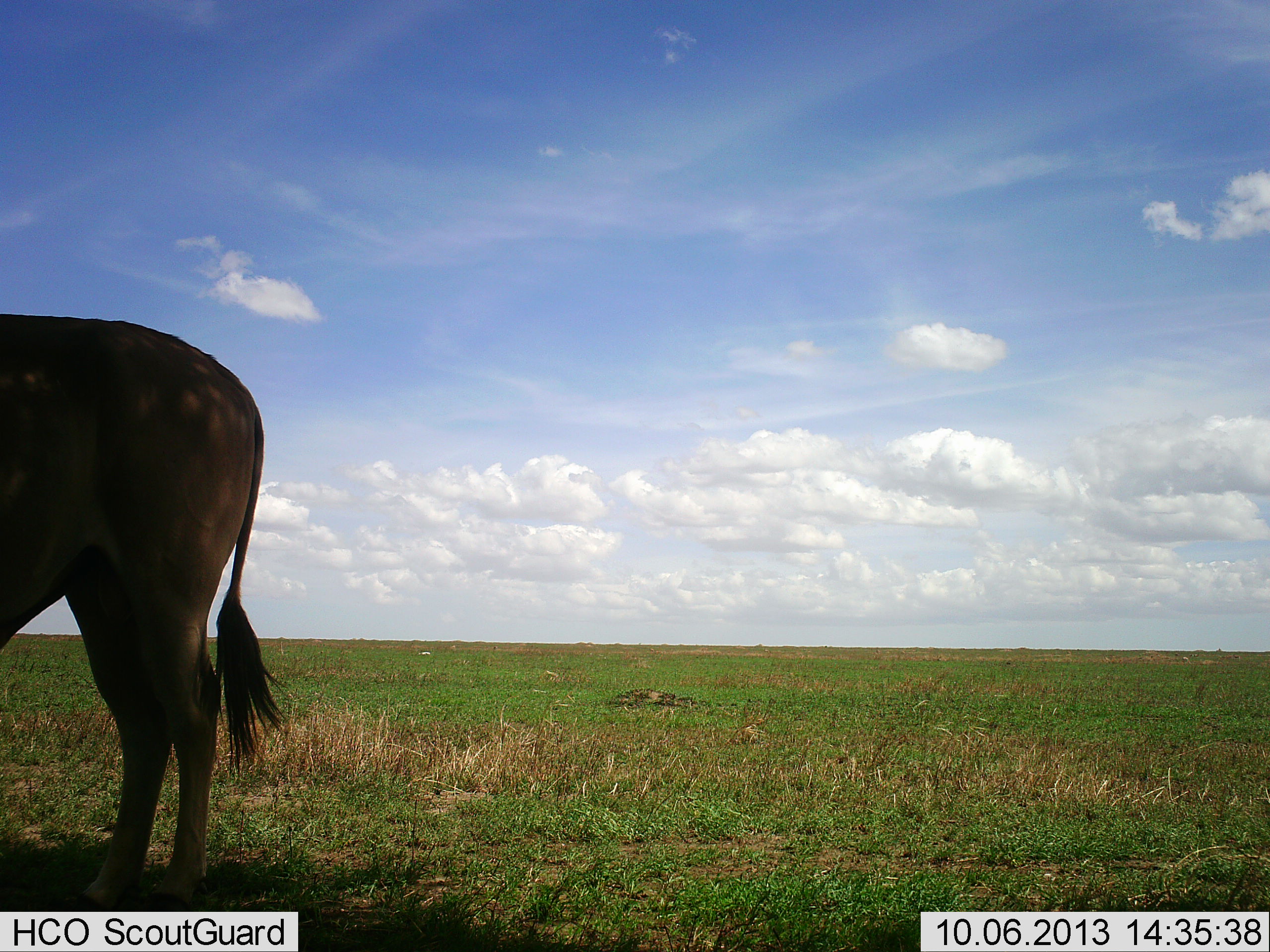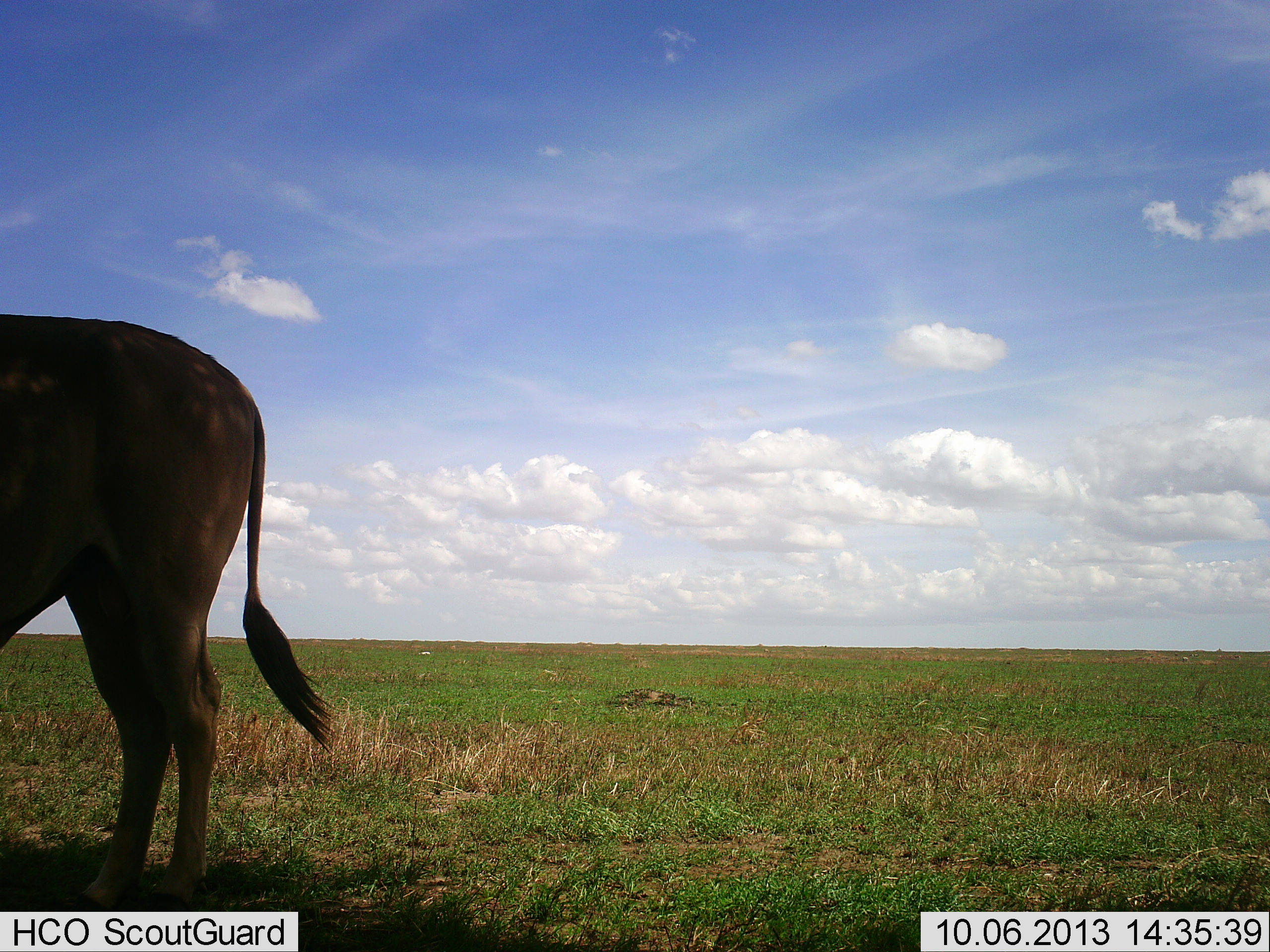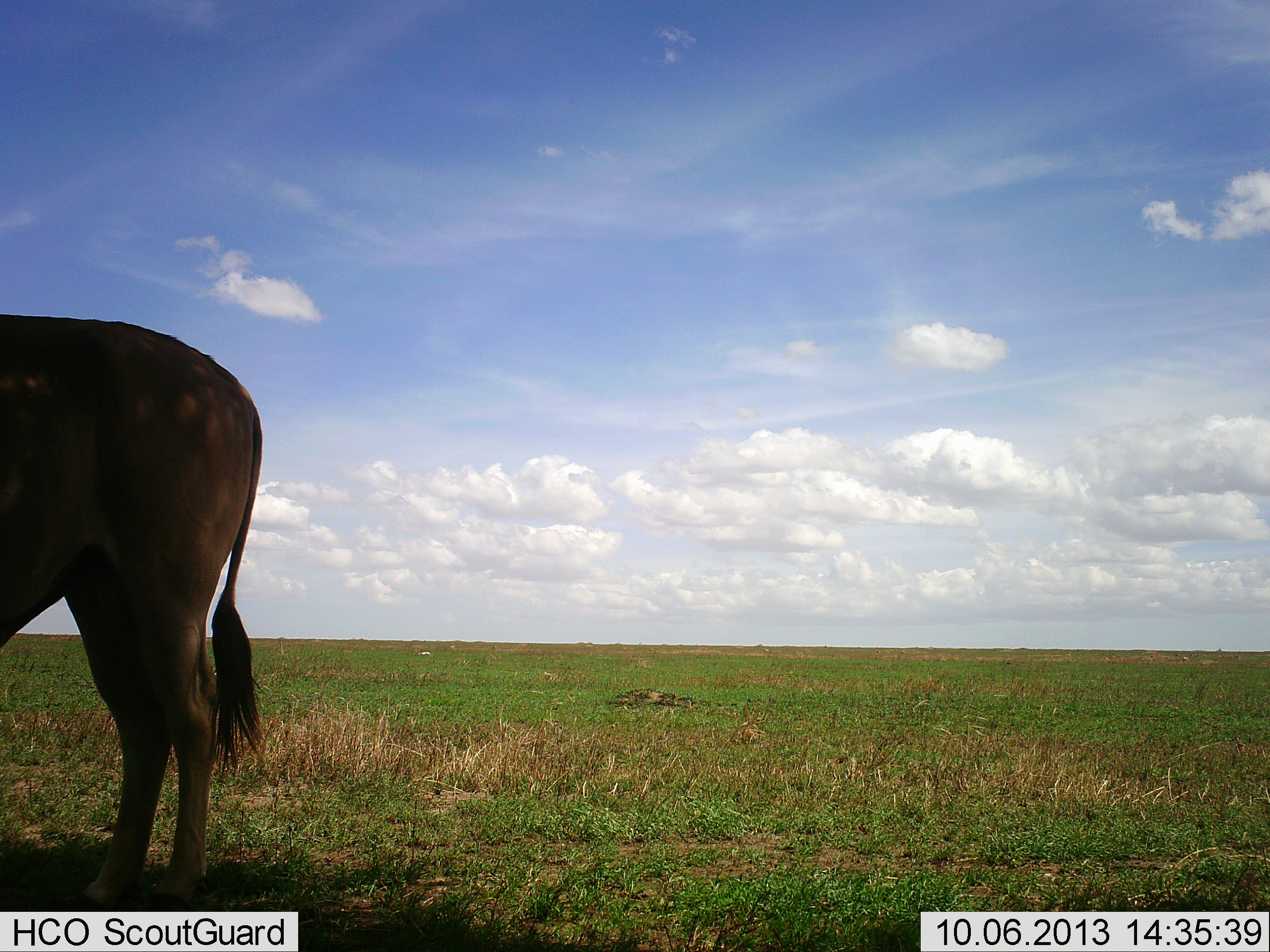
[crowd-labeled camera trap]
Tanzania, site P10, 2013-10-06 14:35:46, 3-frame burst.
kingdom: Animalia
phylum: Chordata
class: Mammalia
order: Artiodactyla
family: Bovidae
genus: Tragelaphus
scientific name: Tragelaphus oryx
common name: eland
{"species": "eland (Tragelaphus oryx)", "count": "1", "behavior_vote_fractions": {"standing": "100%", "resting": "8%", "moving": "0%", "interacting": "0%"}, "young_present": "0%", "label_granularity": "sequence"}